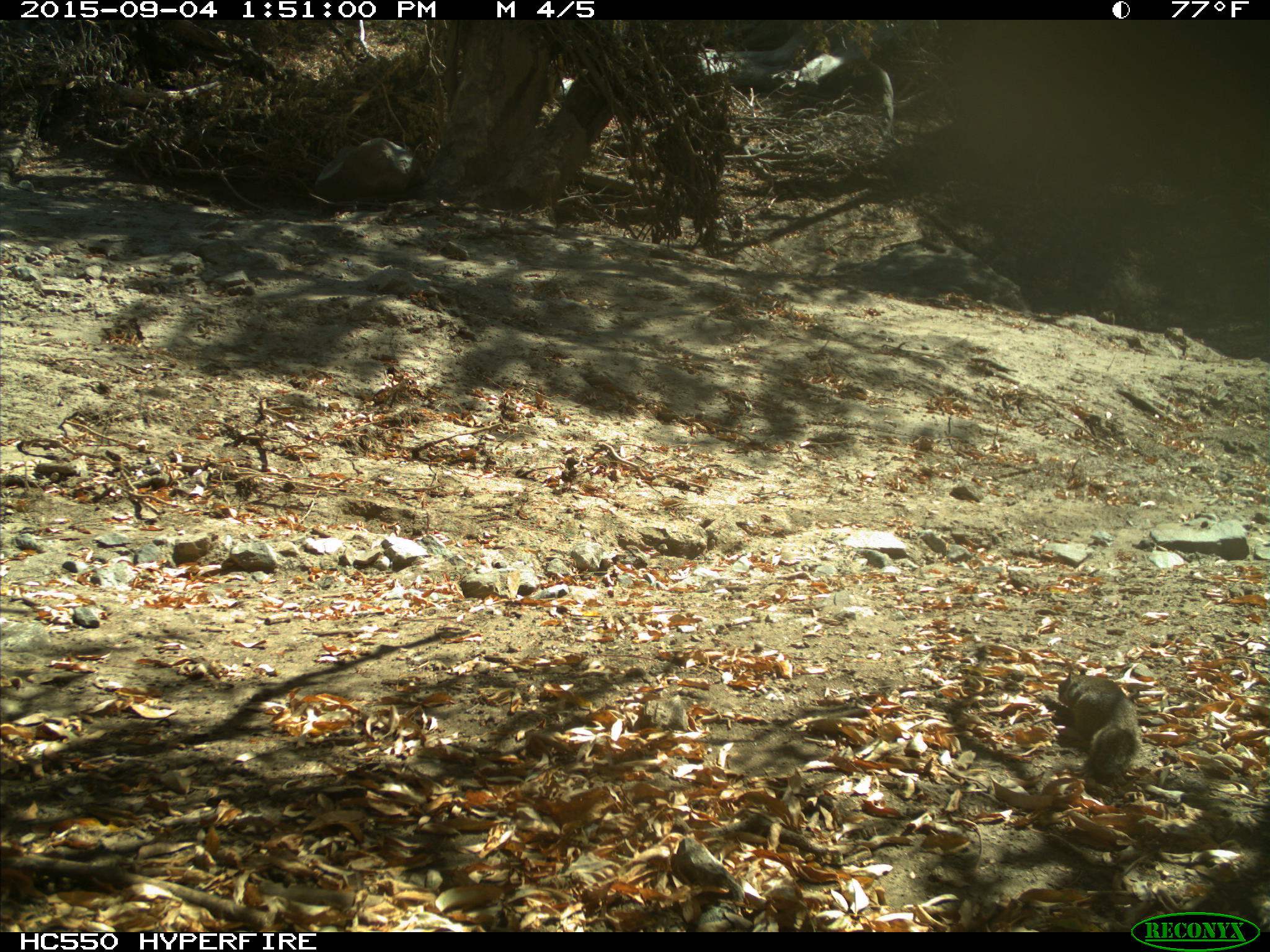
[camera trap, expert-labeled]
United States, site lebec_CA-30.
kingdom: Animalia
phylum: Chordata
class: Mammalia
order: Rodentia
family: Sciuridae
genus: Otospermophilus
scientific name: Otospermophilus beecheyi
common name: california ground squirrel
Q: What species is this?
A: Otospermophilus beecheyi (california ground squirrel).